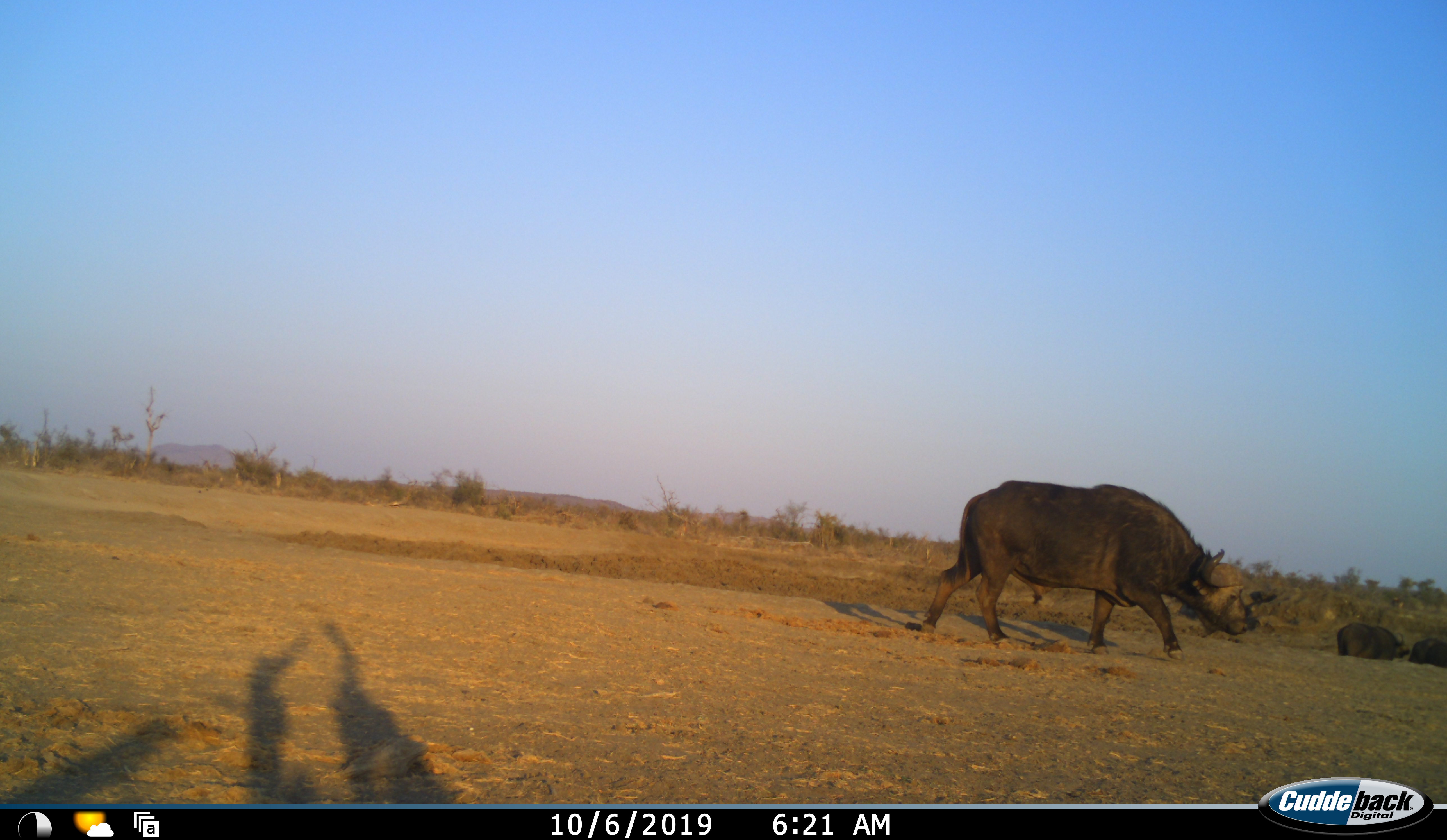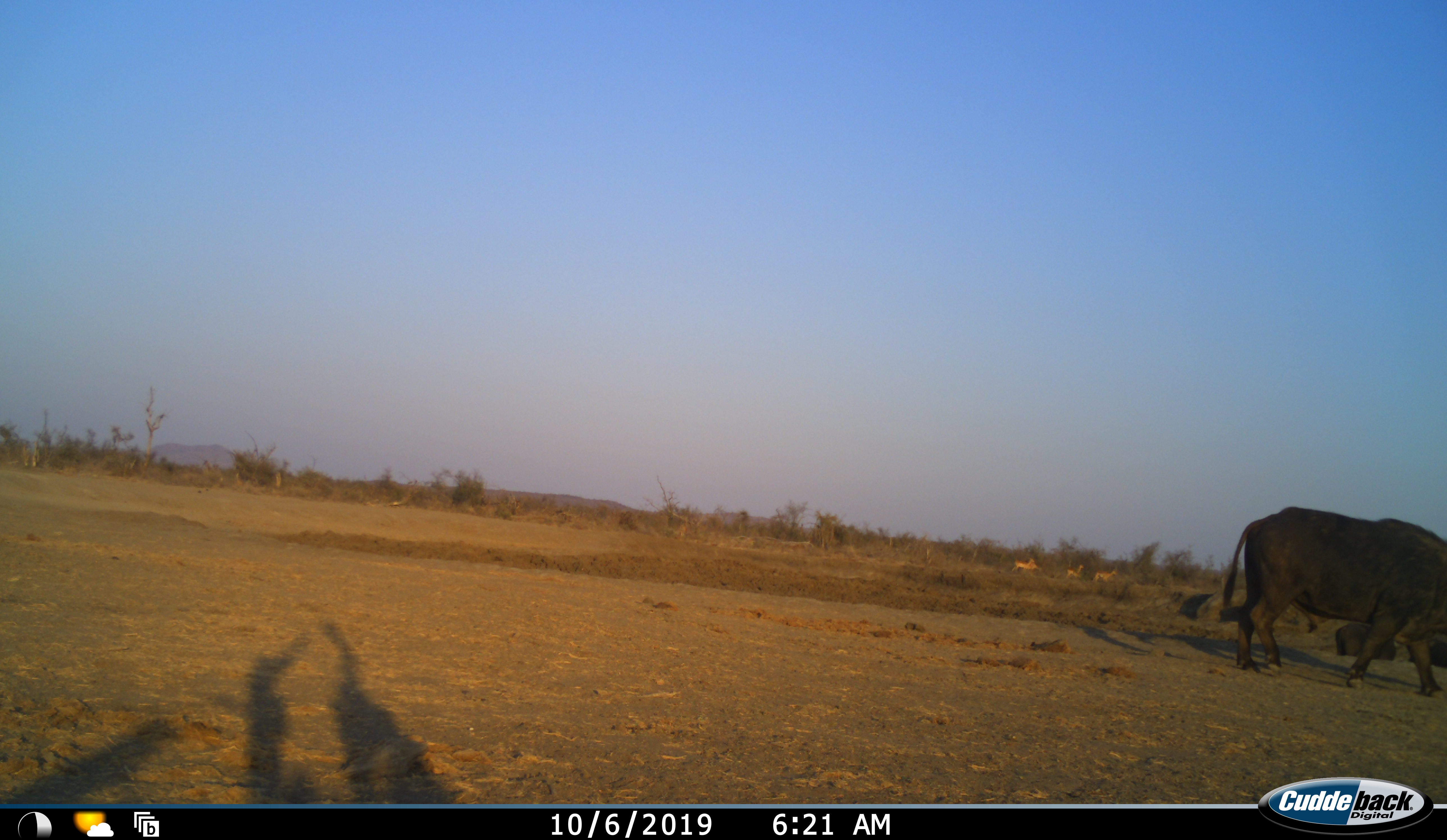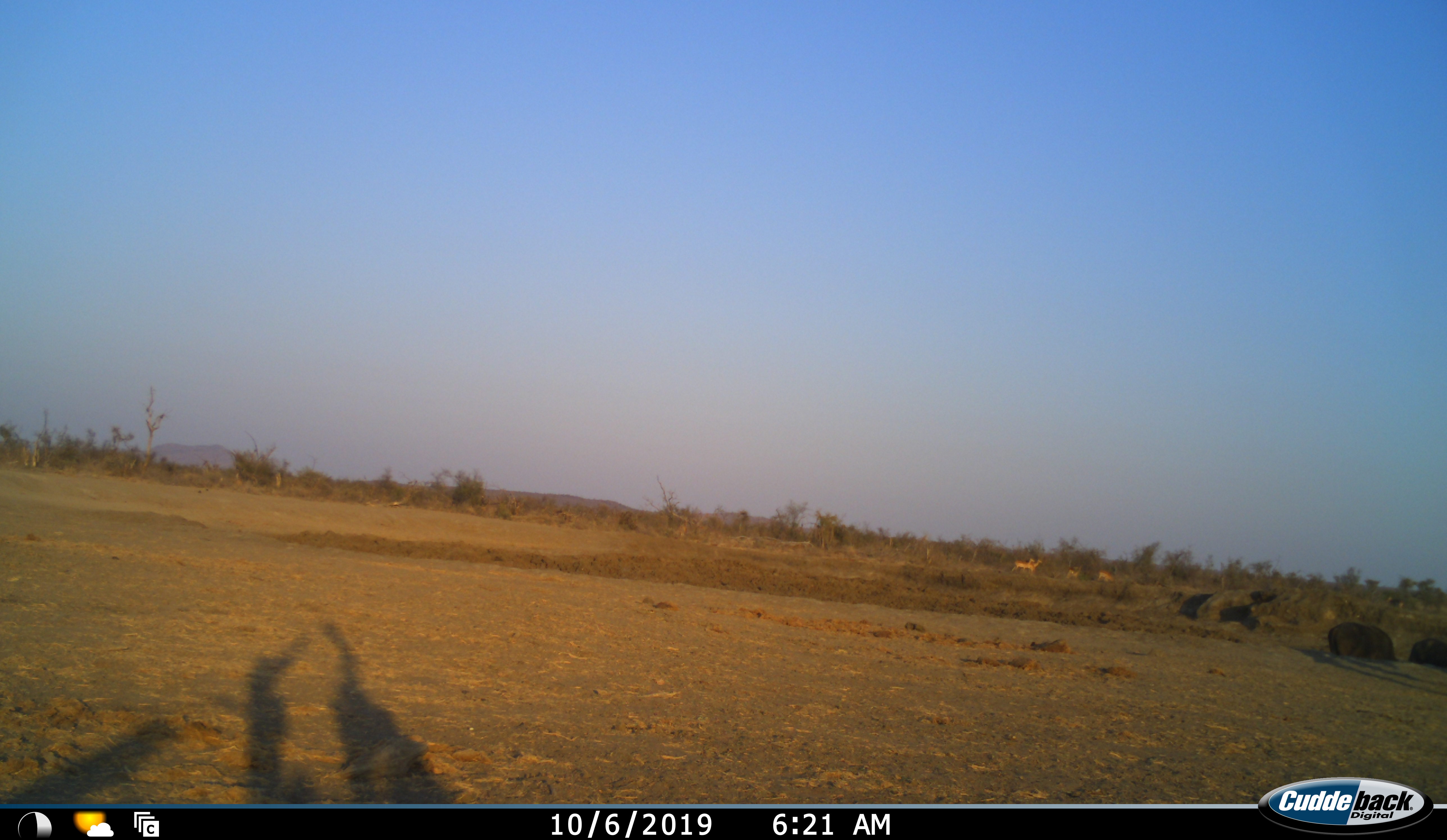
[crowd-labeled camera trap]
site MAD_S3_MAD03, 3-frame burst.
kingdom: Animalia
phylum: Chordata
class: Mammalia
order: Artiodactyla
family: Bovidae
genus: Syncerus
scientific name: Syncerus caffer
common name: african buffalo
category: buffalo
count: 3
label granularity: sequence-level